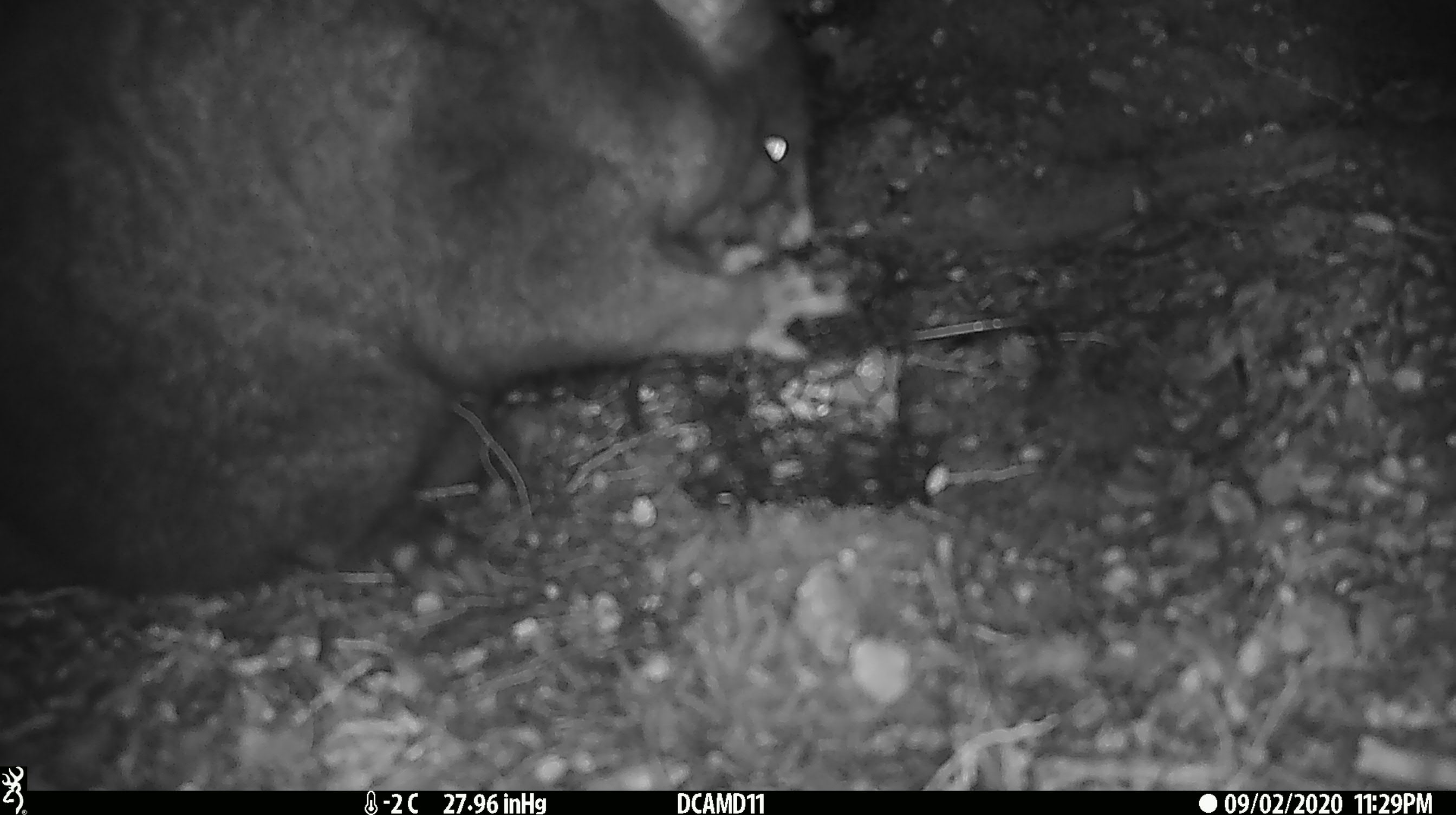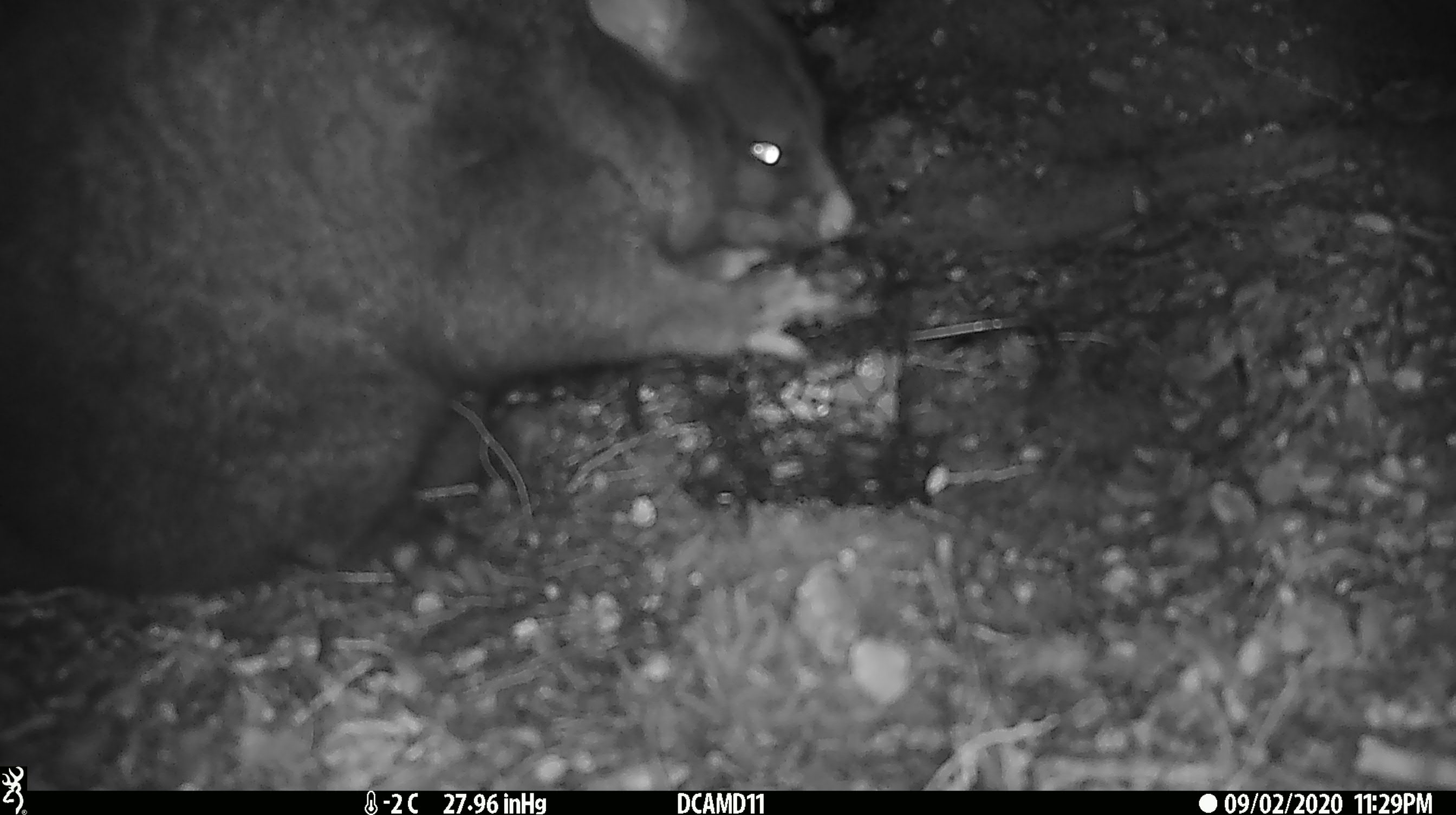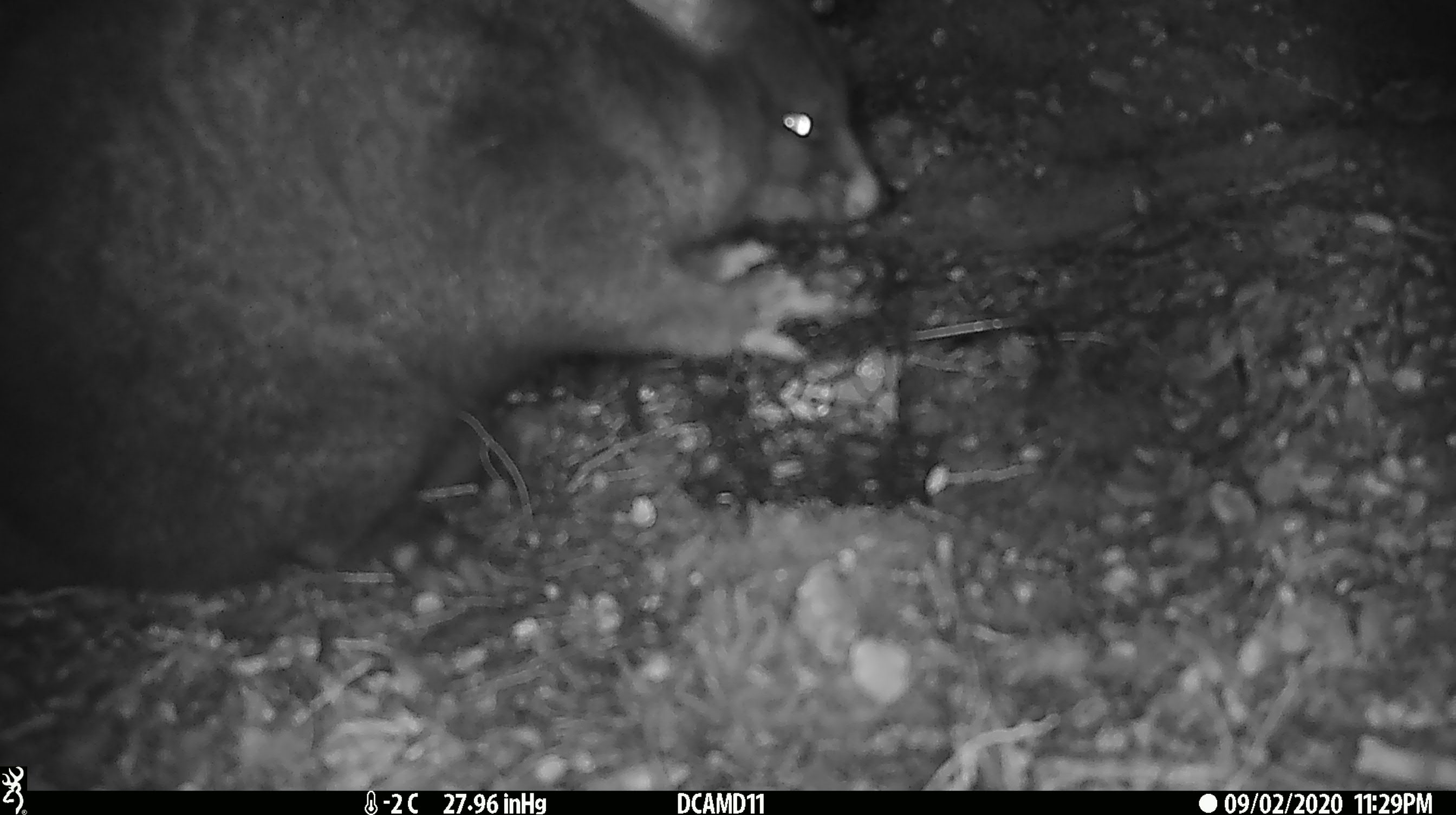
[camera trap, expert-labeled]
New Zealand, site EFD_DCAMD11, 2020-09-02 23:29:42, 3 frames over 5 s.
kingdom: Animalia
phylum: Chordata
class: Mammalia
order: Diprotodontia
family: Phalangeridae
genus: Trichosurus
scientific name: Trichosurus vulpecula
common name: common brushtail possum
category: possum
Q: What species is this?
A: Possum (common brushtail possum) (Trichosurus vulpecula).